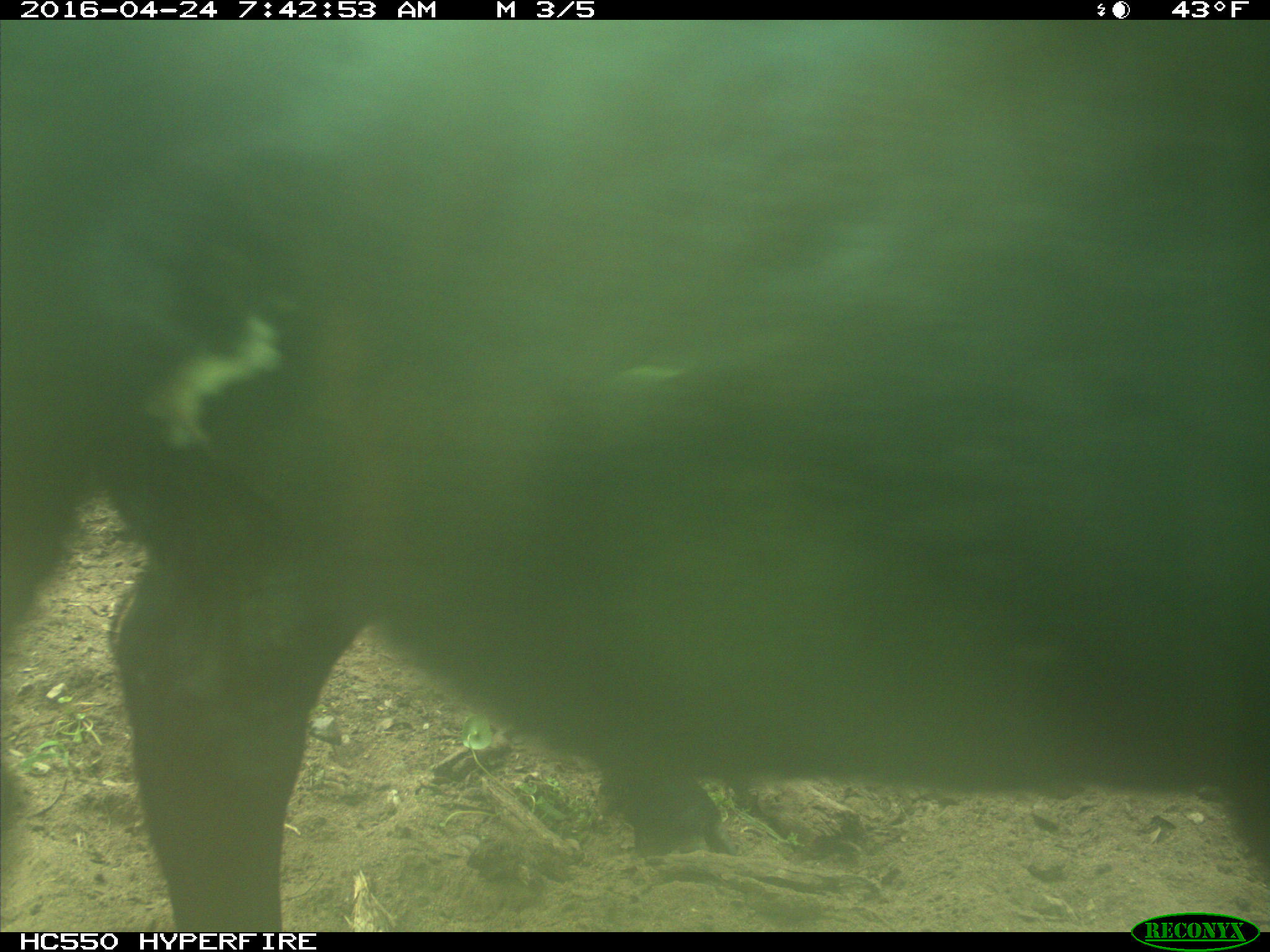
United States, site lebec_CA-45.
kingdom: Animalia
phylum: Chordata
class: Mammalia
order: Artiodactyla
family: Bovidae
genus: Bos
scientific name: Bos taurus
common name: domestic cow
Bos taurus (domestic cow).